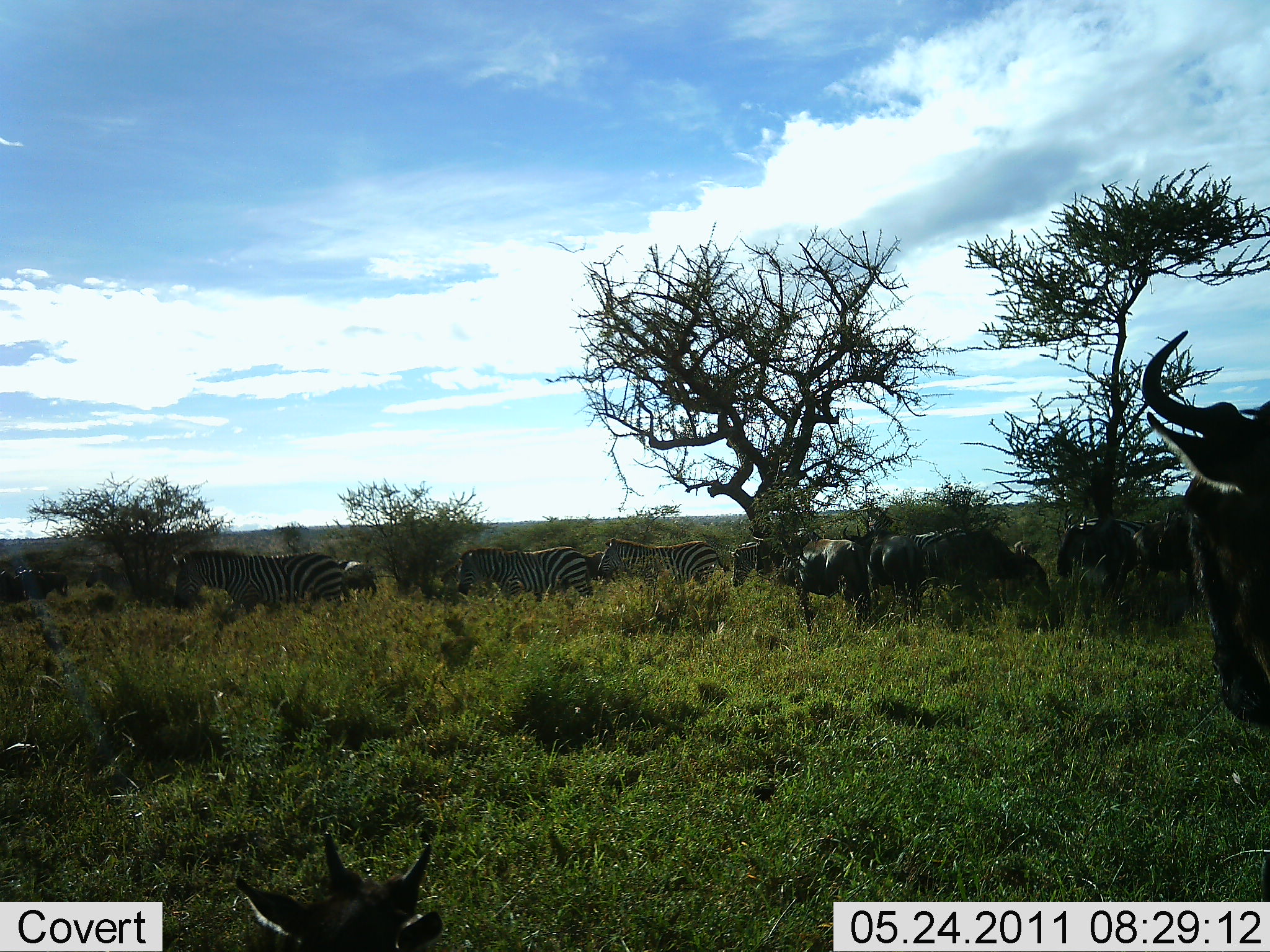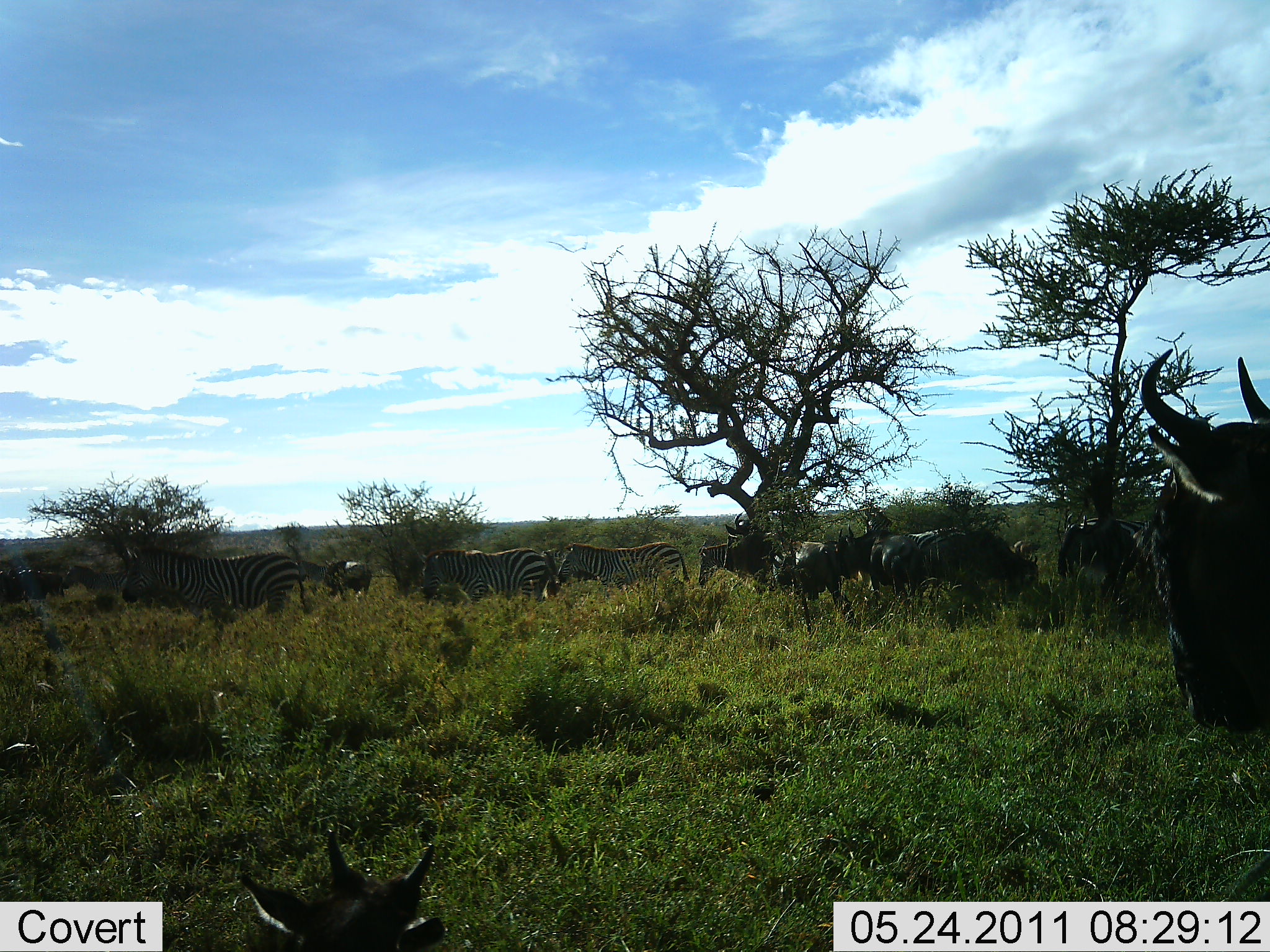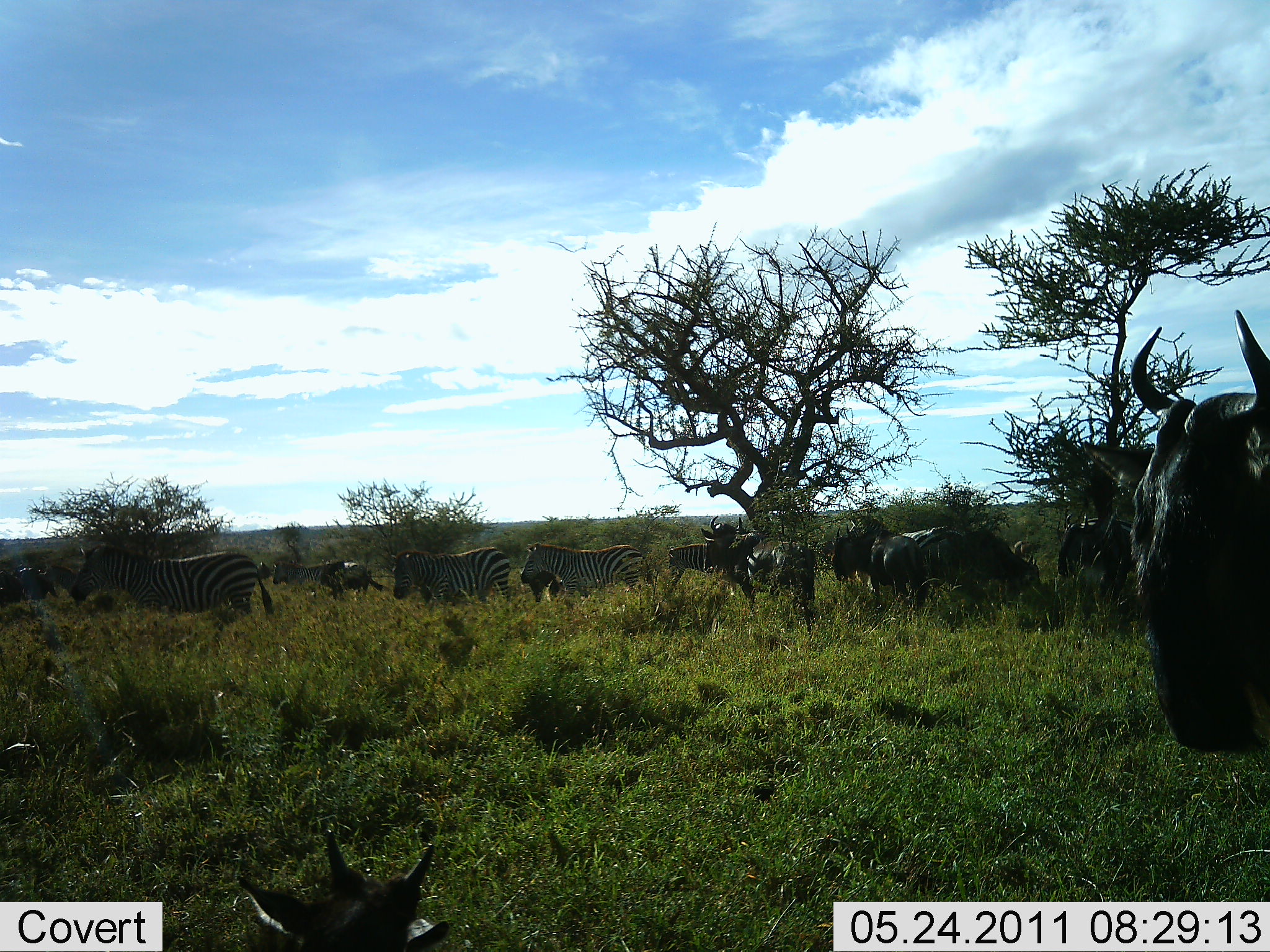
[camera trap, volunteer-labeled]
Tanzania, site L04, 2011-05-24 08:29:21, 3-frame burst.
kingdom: Animalia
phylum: Chordata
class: Mammalia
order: Artiodactyla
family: Bovidae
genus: Connochaetes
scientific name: Connochaetes taurinus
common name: blue wildebeest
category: wildebeest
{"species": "wildebeest (blue wildebeest) (Connochaetes taurinus)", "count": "5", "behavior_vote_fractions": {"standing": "70%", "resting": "0%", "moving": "60%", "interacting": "0%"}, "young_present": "0%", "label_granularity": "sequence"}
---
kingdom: Animalia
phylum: Chordata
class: Mammalia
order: Perissodactyla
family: Equidae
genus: Equus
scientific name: Equus quagga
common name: plains zebra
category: zebra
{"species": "zebra (plains zebra) (Equus quagga)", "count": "5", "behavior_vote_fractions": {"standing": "25%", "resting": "8%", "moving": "83%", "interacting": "8%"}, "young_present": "8%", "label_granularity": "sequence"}